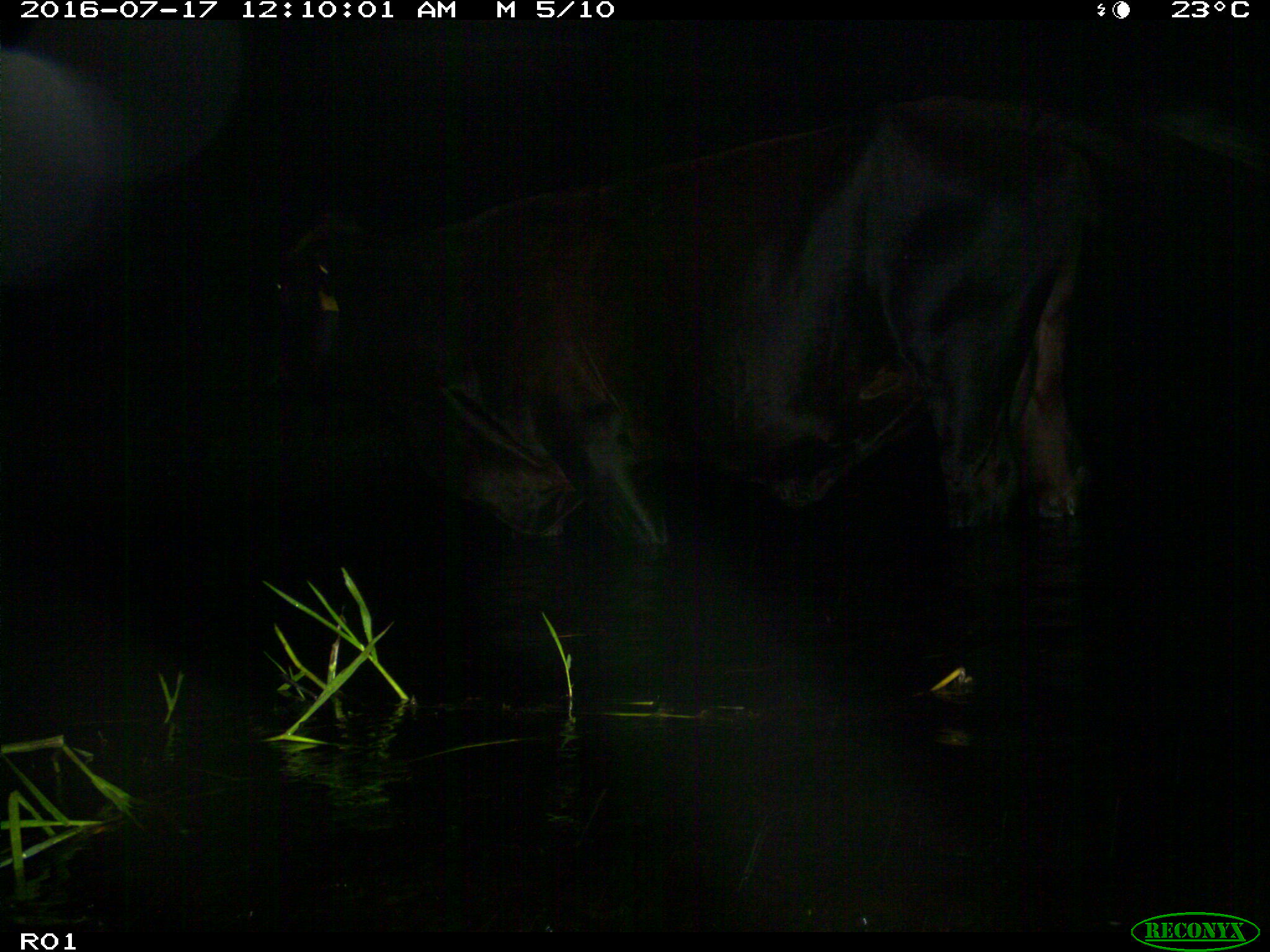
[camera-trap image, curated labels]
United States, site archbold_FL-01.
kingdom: Animalia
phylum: Chordata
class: Mammalia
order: Artiodactyla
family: Bovidae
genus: Bos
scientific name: Bos taurus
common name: domestic cow